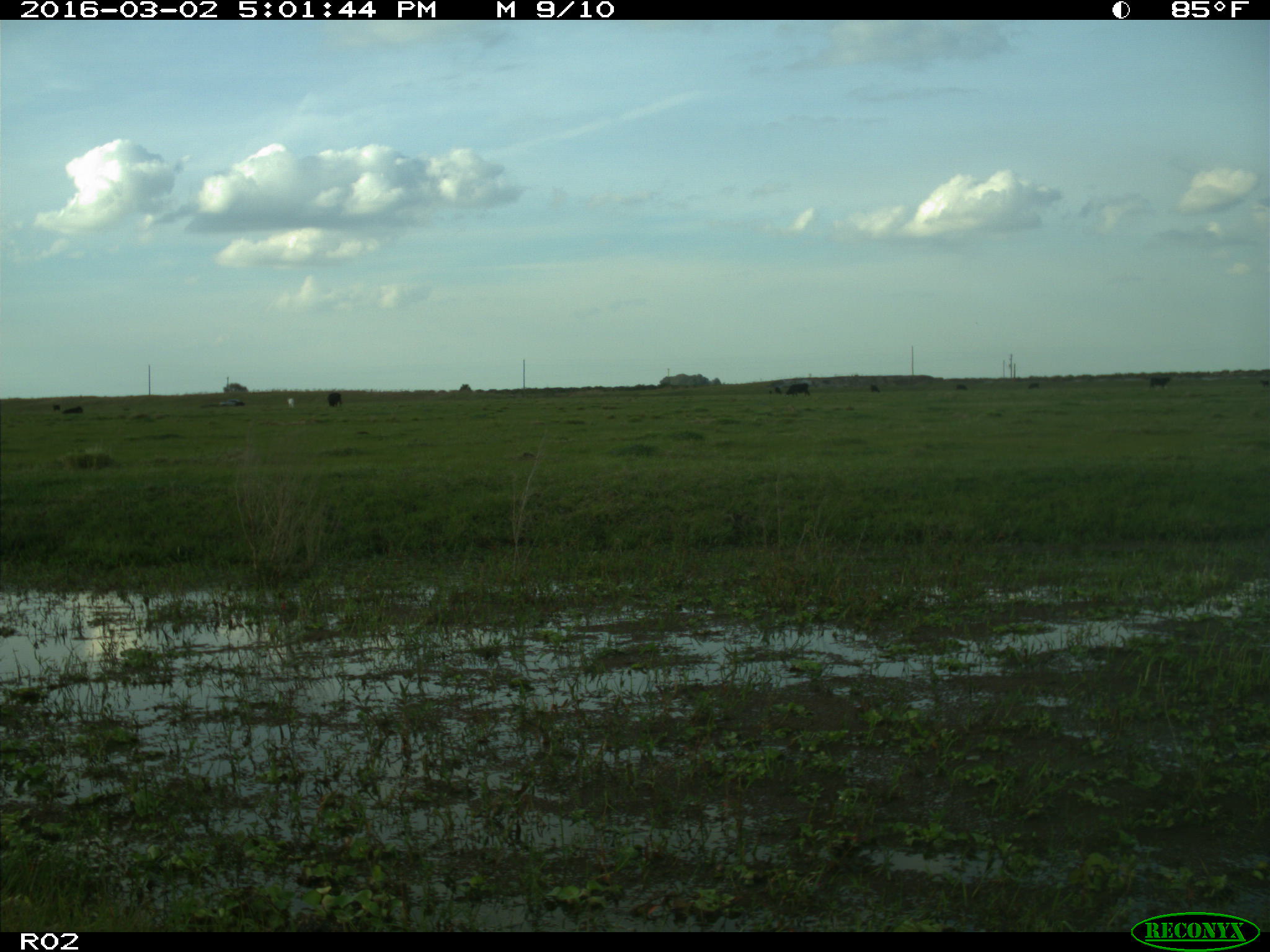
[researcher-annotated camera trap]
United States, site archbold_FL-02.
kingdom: Animalia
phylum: Chordata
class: Mammalia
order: Artiodactyla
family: Bovidae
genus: Bos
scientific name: Bos taurus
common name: domestic cow